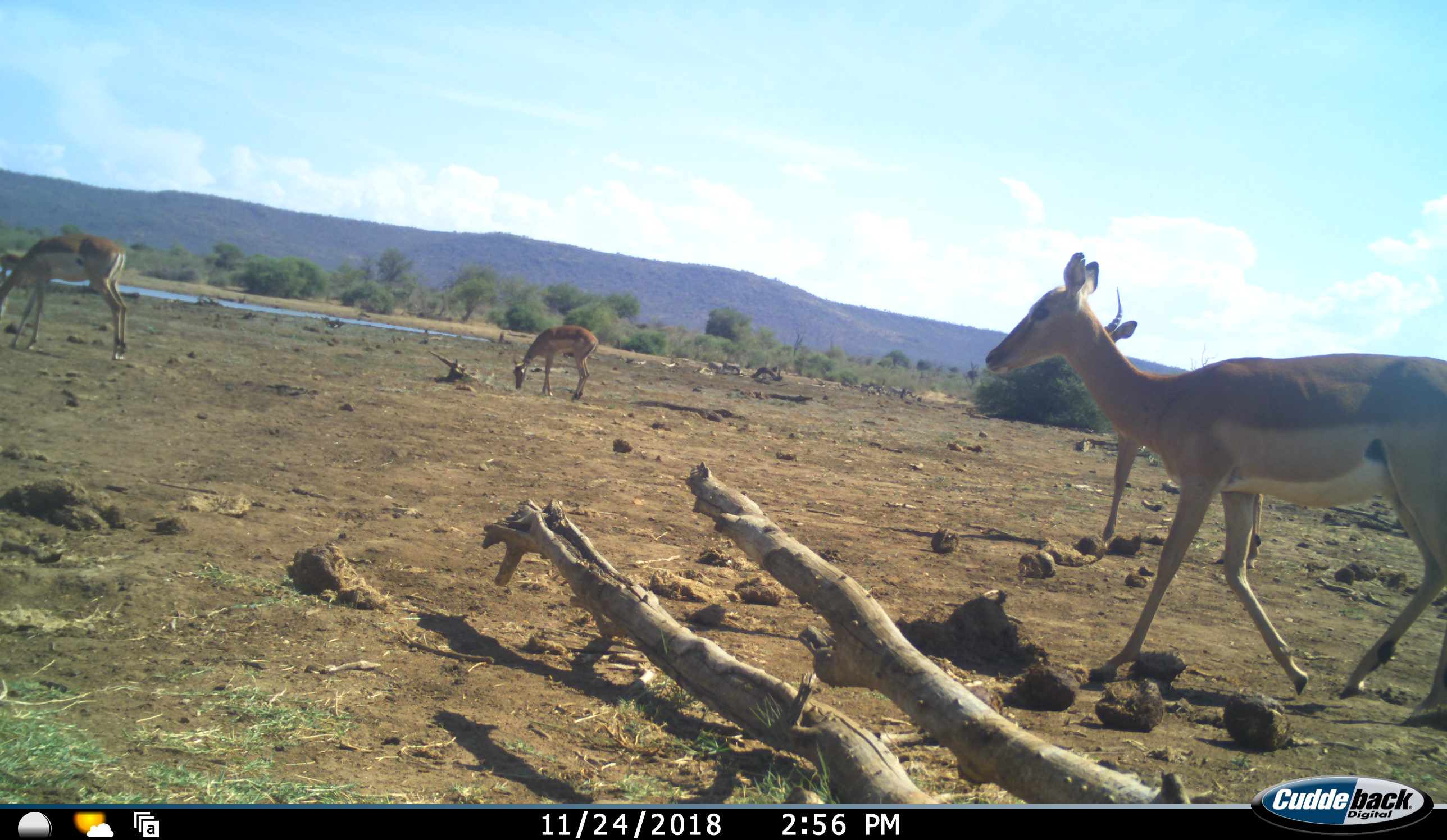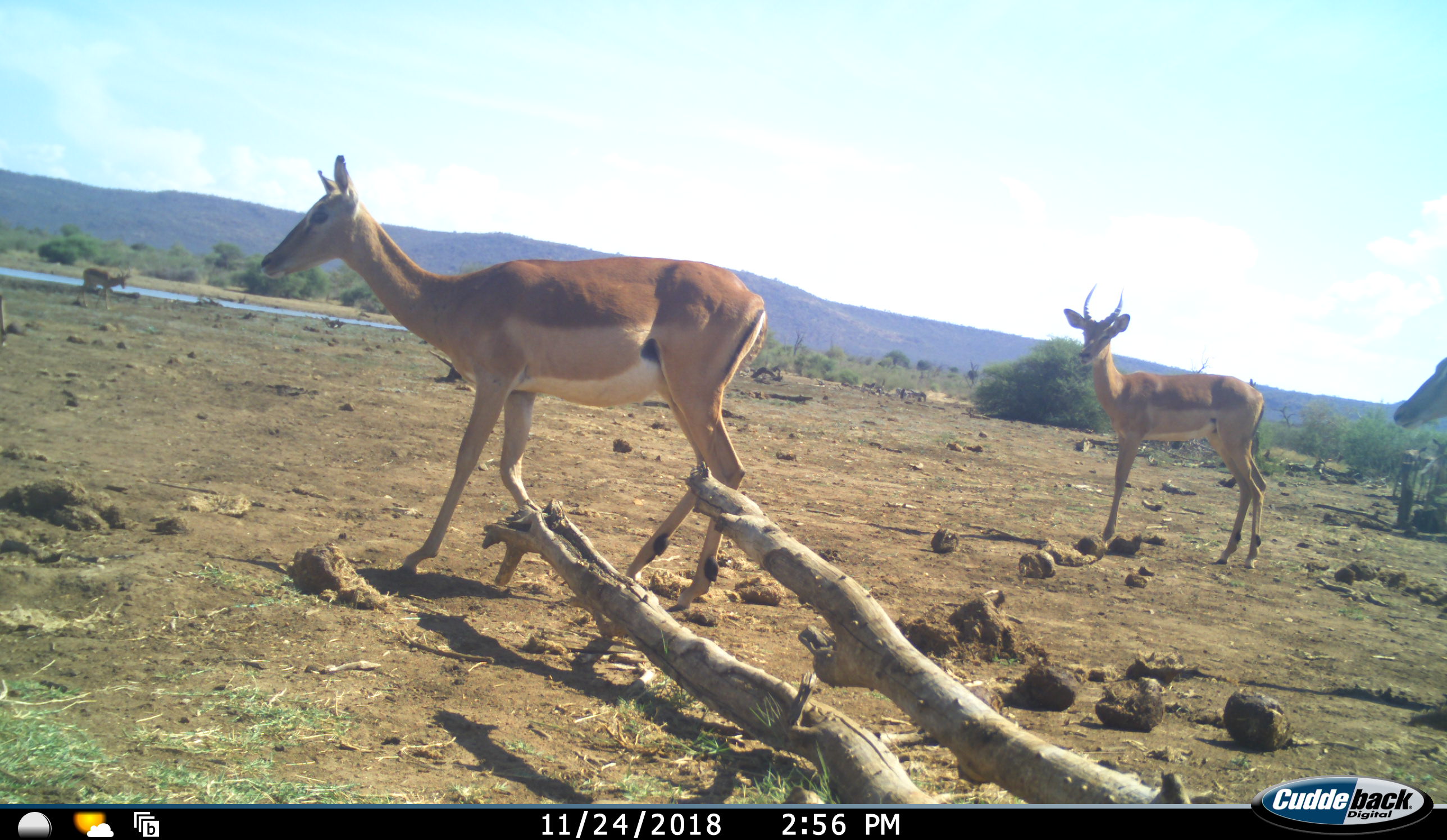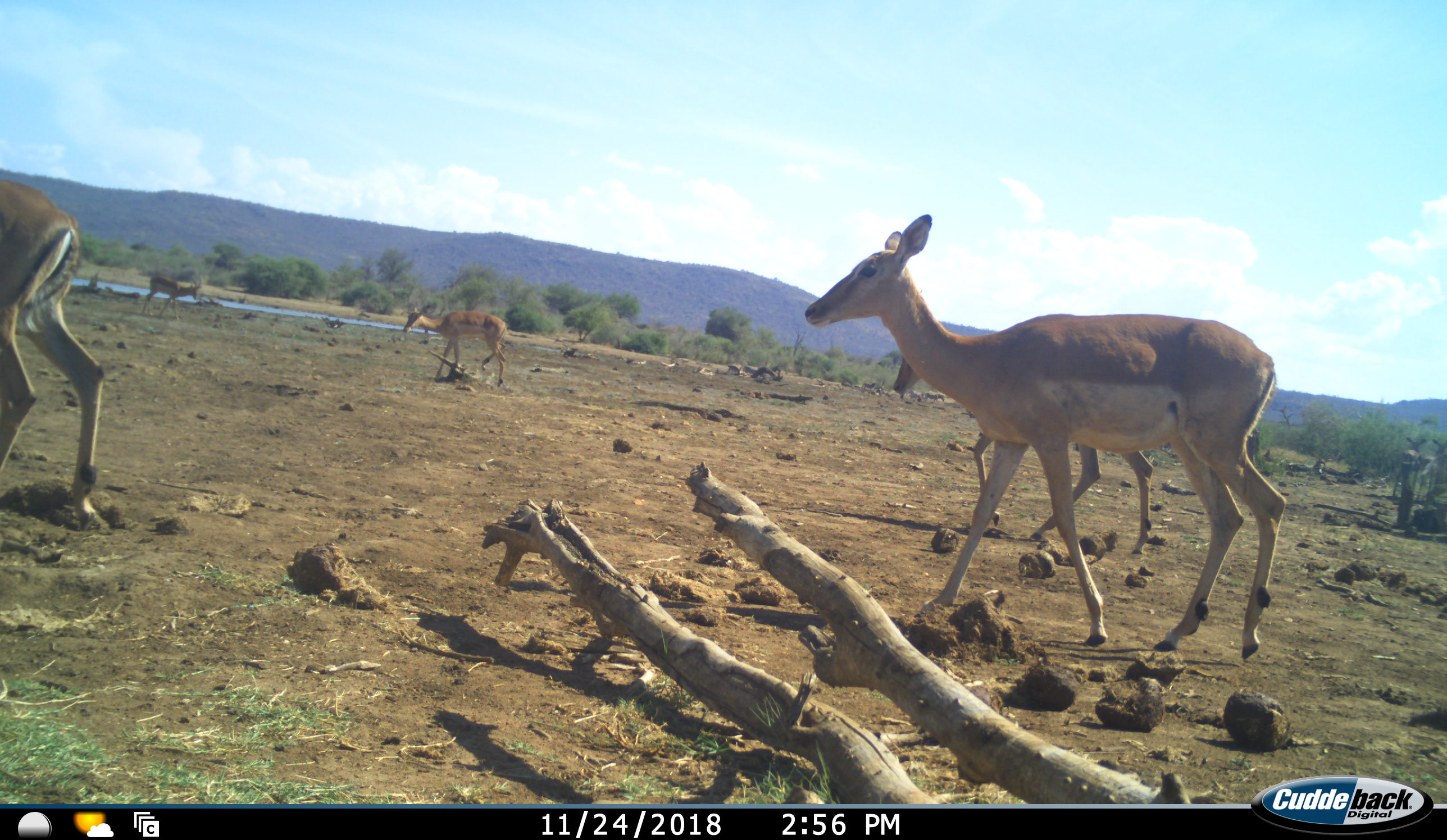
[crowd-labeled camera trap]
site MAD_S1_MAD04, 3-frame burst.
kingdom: Animalia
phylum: Chordata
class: Mammalia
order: Artiodactyla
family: Bovidae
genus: Aepyceros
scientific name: Aepyceros melampus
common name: impala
Impala (Aepyceros melampus), count 5. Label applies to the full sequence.